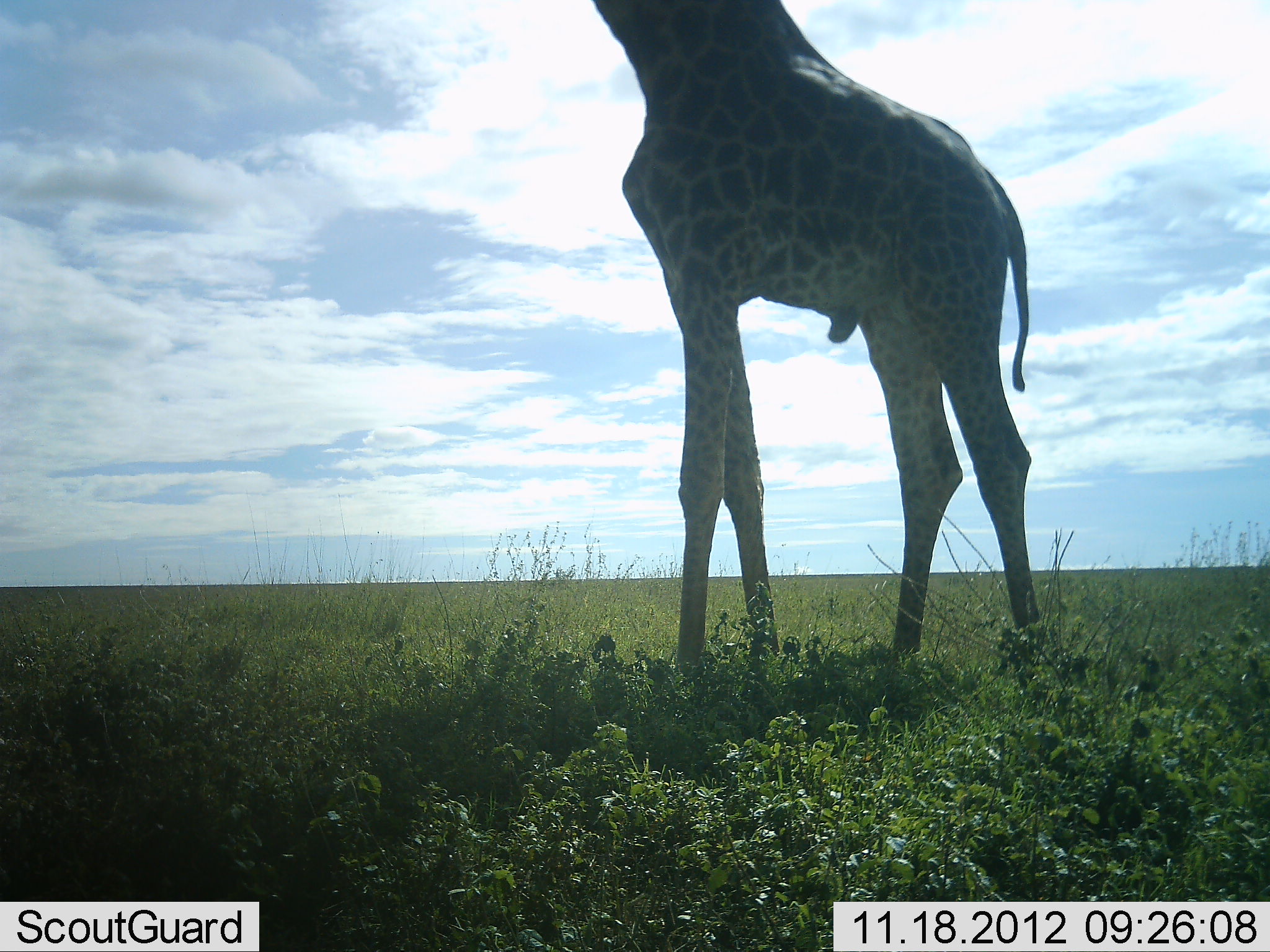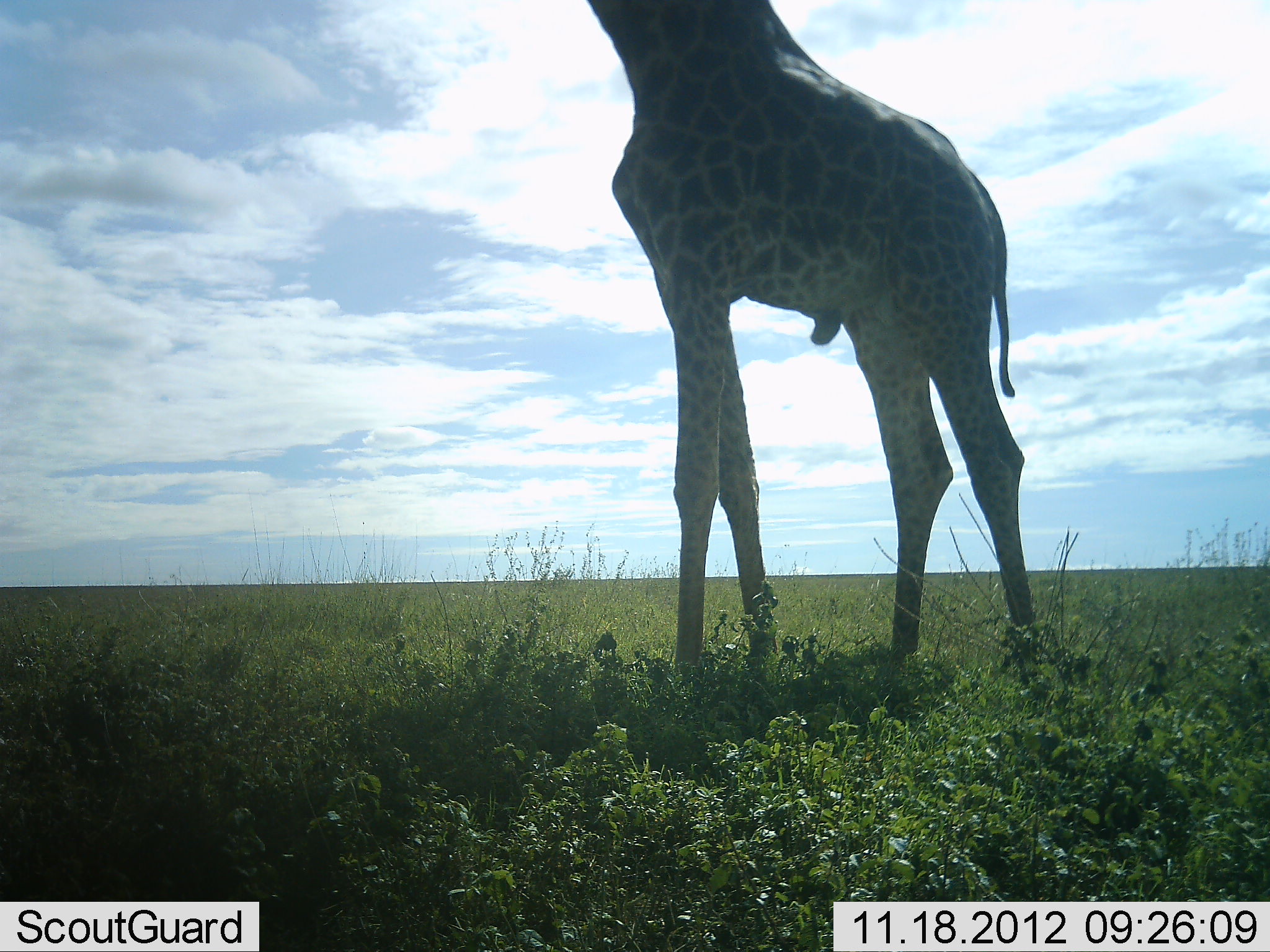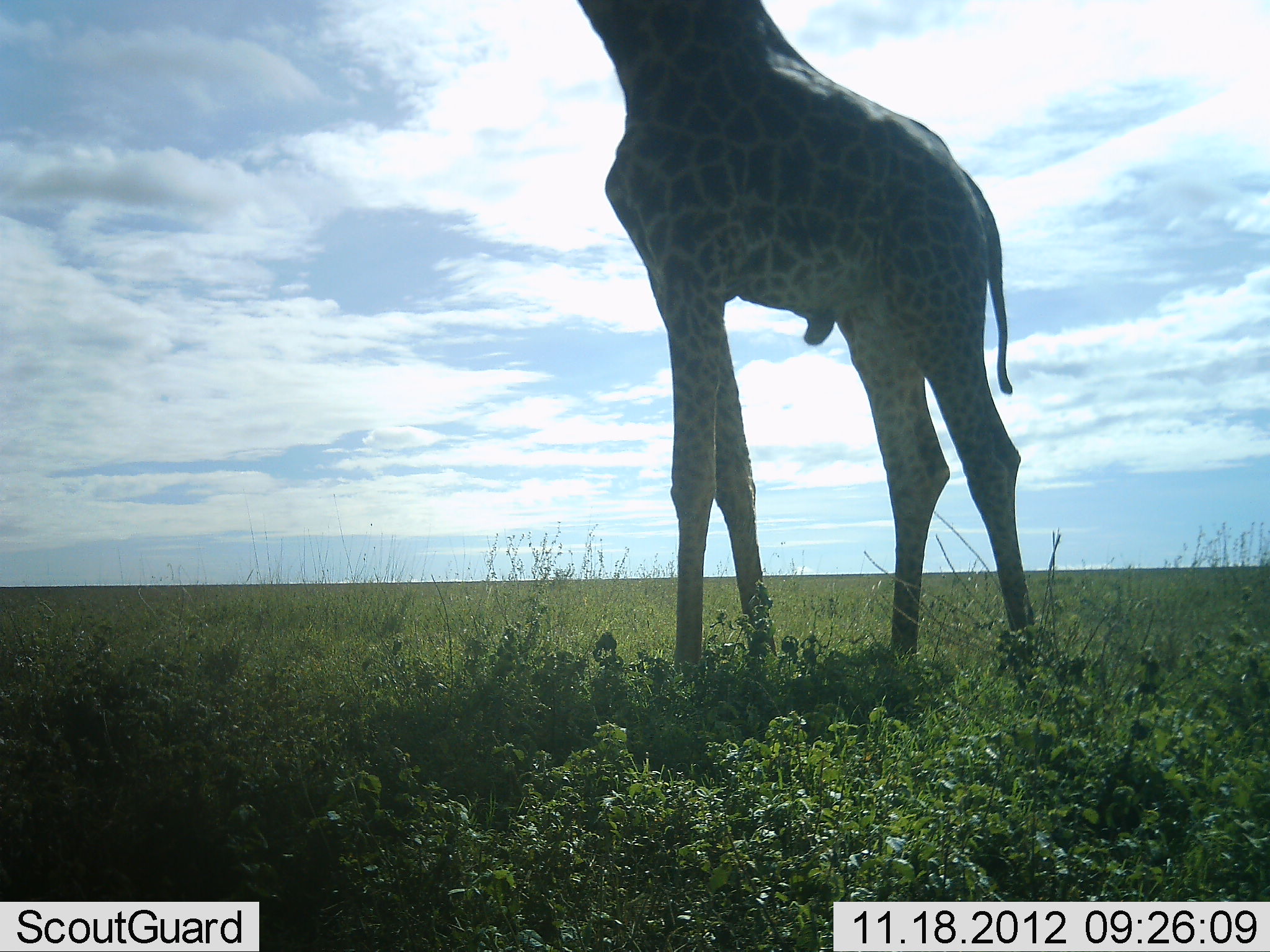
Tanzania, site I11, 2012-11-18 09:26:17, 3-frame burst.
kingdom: Animalia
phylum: Chordata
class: Mammalia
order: Artiodactyla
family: Giraffidae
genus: Giraffa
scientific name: Giraffa camelopardalis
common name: giraffe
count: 1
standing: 70%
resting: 0%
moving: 0%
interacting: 0%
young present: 0%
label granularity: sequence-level